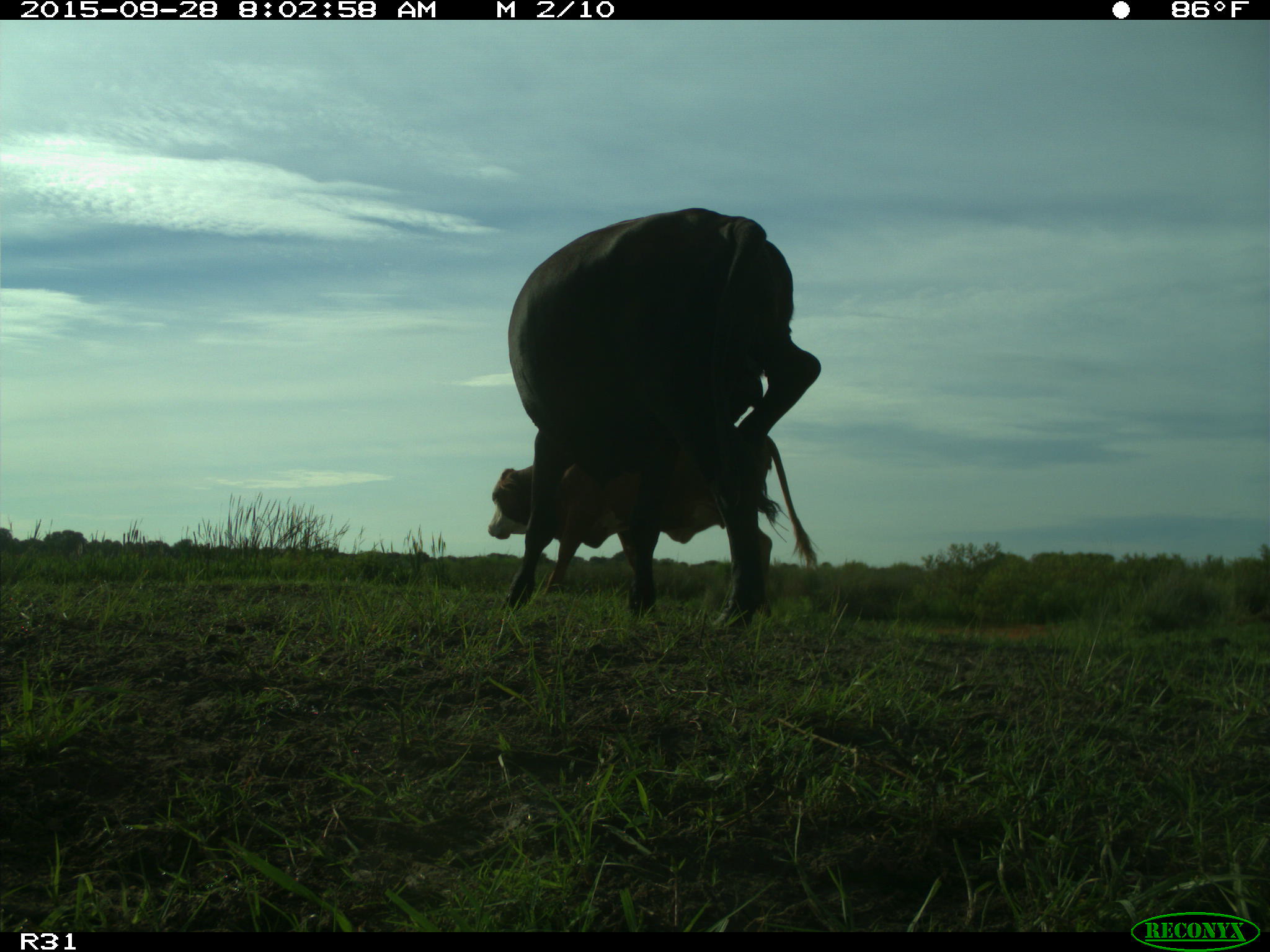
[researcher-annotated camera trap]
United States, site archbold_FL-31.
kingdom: Animalia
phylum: Chordata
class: Mammalia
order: Artiodactyla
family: Bovidae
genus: Bos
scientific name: Bos taurus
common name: domestic cow